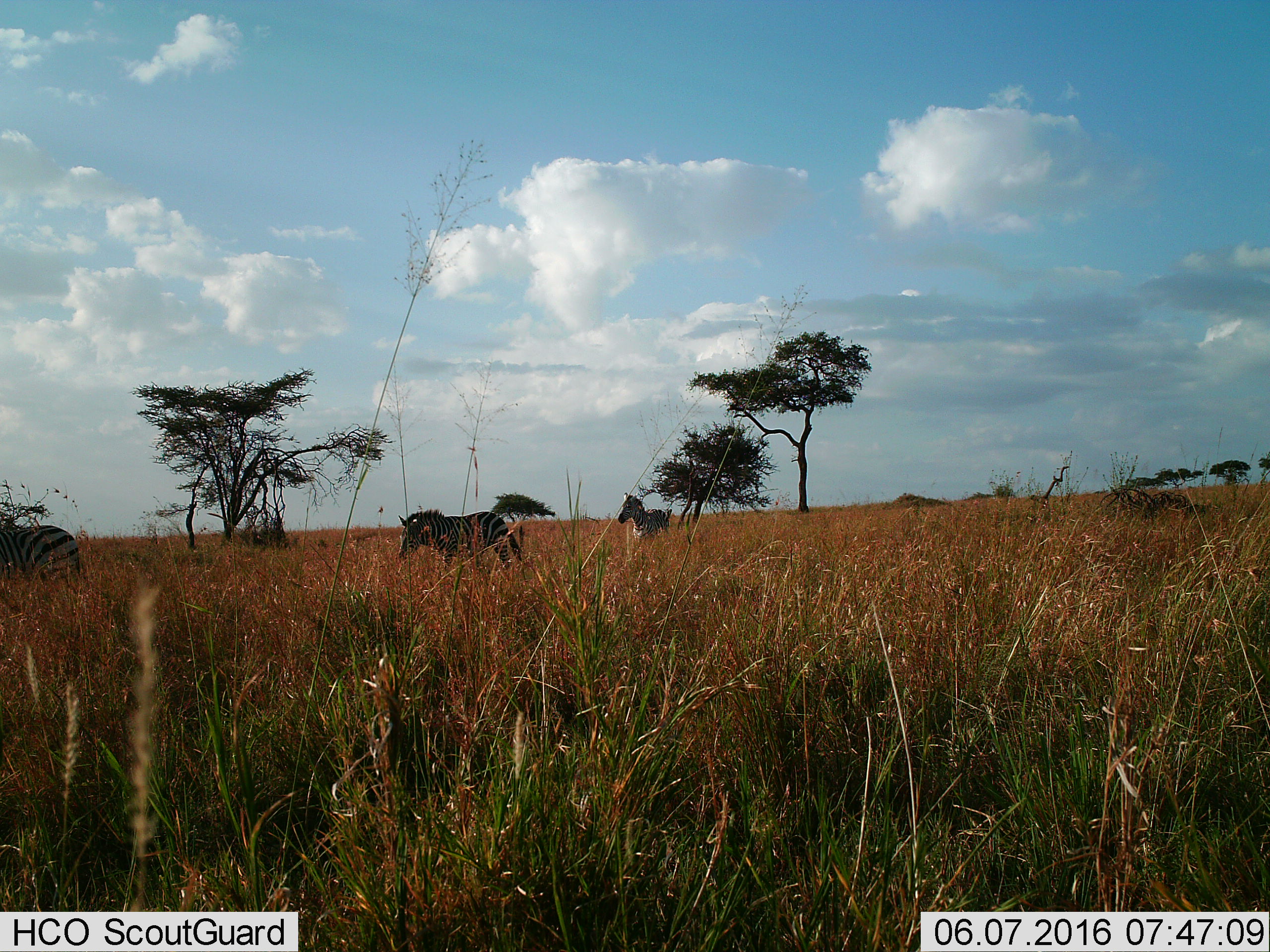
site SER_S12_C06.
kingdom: Animalia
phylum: Chordata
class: Mammalia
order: Perissodactyla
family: Equidae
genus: Equus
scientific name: Equus quagga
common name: plains zebra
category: zebraplains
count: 3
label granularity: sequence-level